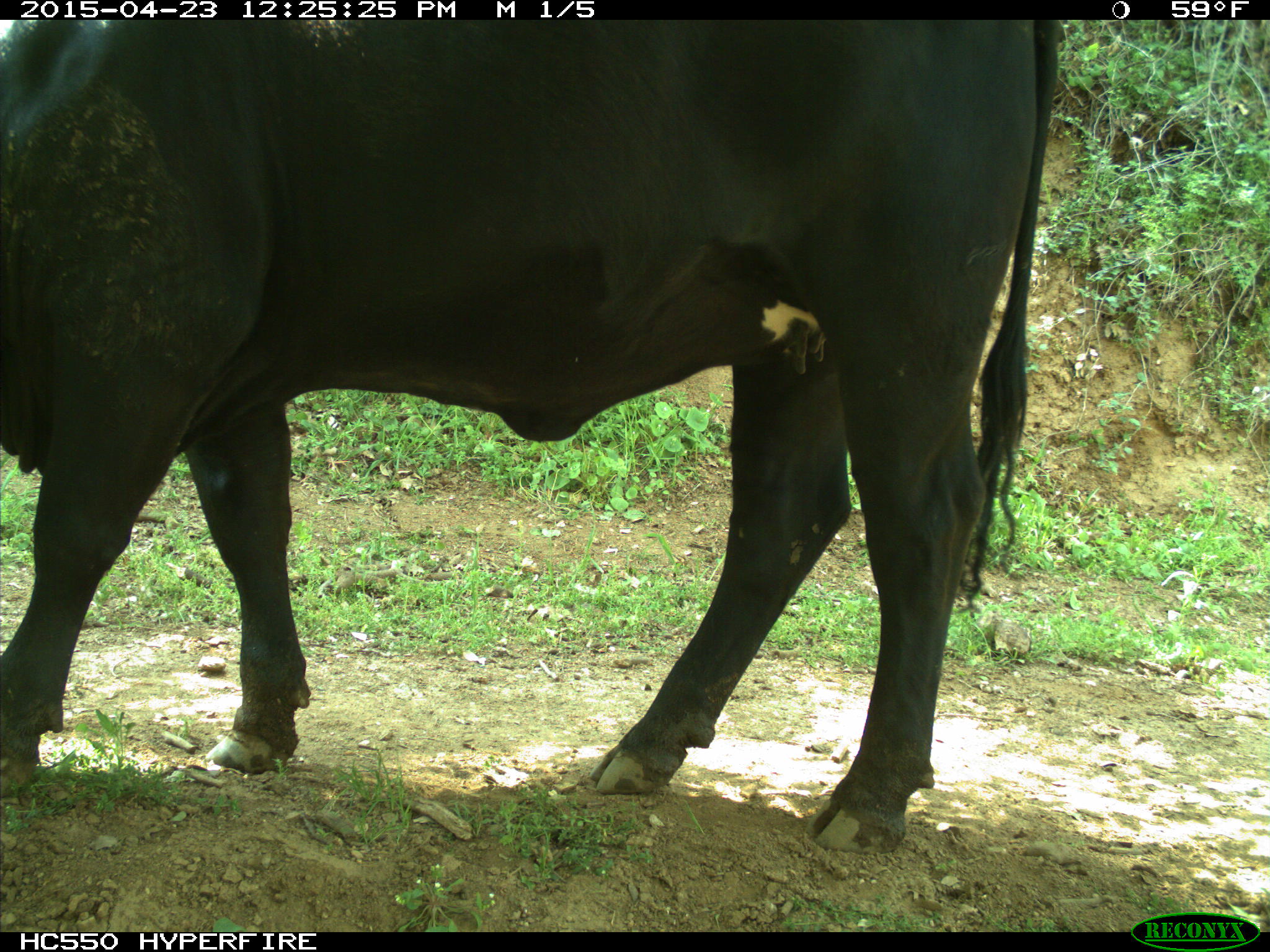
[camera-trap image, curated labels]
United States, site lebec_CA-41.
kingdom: Animalia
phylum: Chordata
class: Mammalia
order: Artiodactyla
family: Bovidae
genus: Bos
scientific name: Bos taurus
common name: domestic cow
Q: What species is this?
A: Bos taurus (domestic cow).